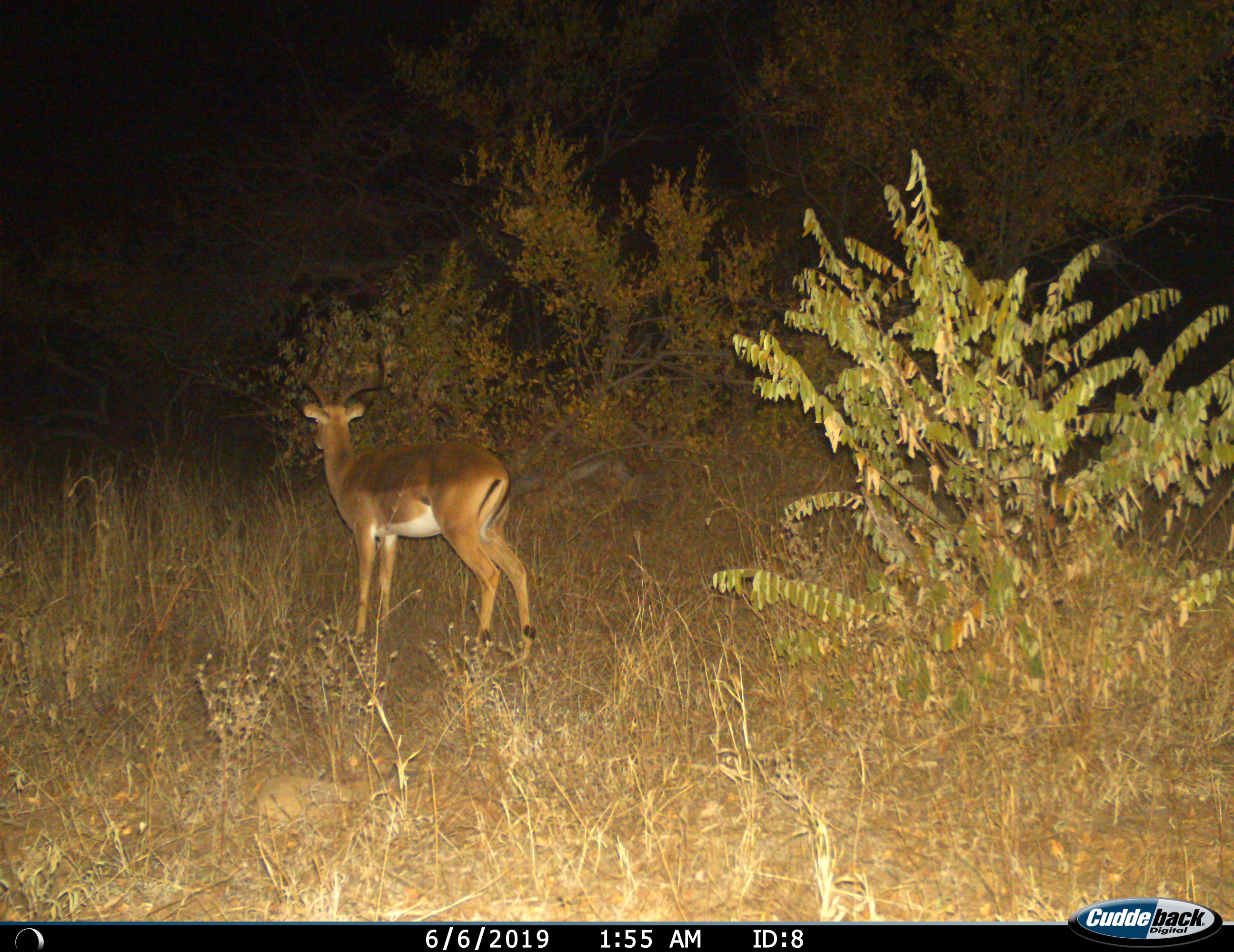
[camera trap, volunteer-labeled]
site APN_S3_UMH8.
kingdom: Animalia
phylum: Chordata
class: Mammalia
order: Artiodactyla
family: Bovidae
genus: Aepyceros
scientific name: Aepyceros melampus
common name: impala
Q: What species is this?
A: Impala (Aepyceros melampus).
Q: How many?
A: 1.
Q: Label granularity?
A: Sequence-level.